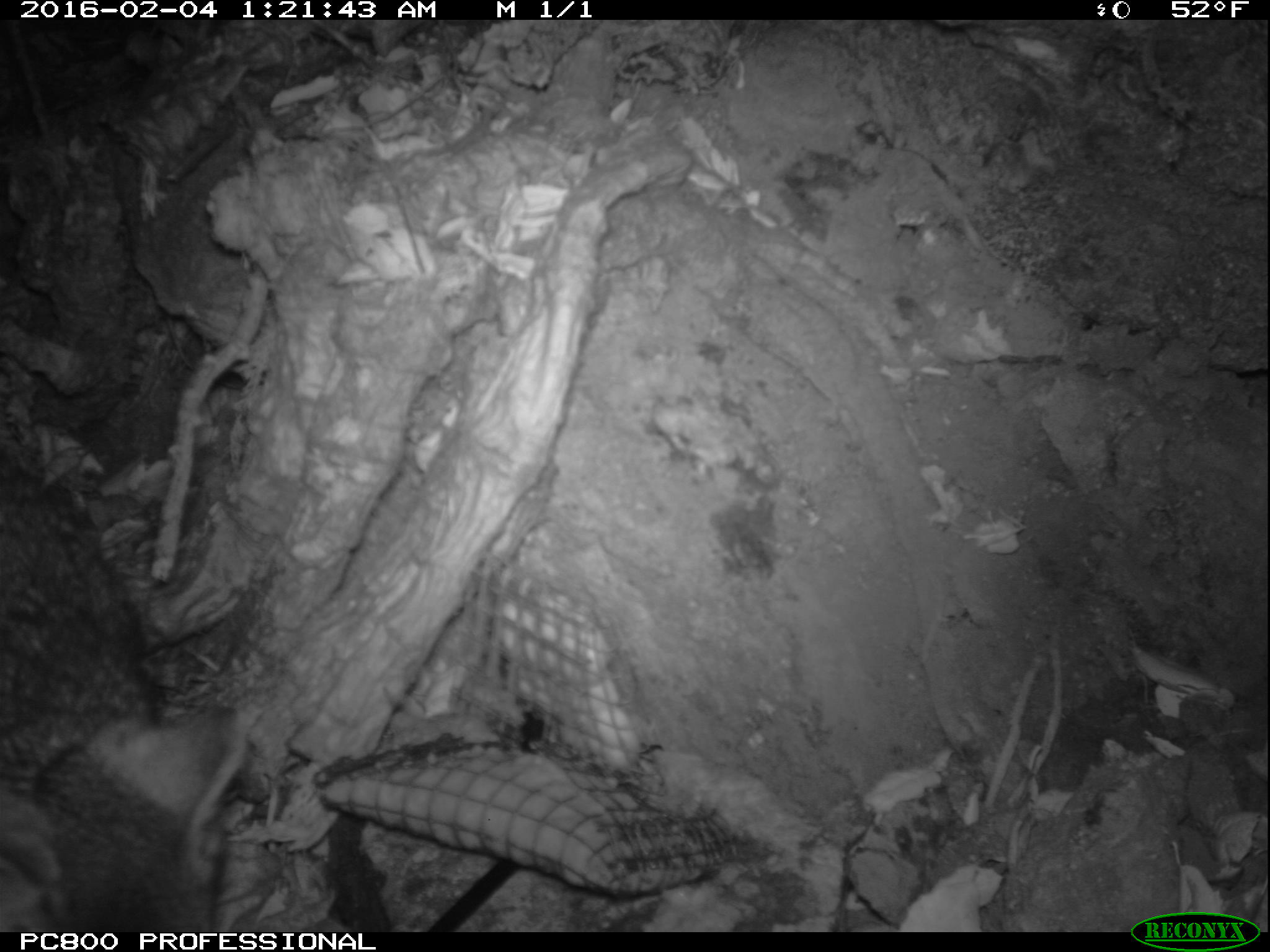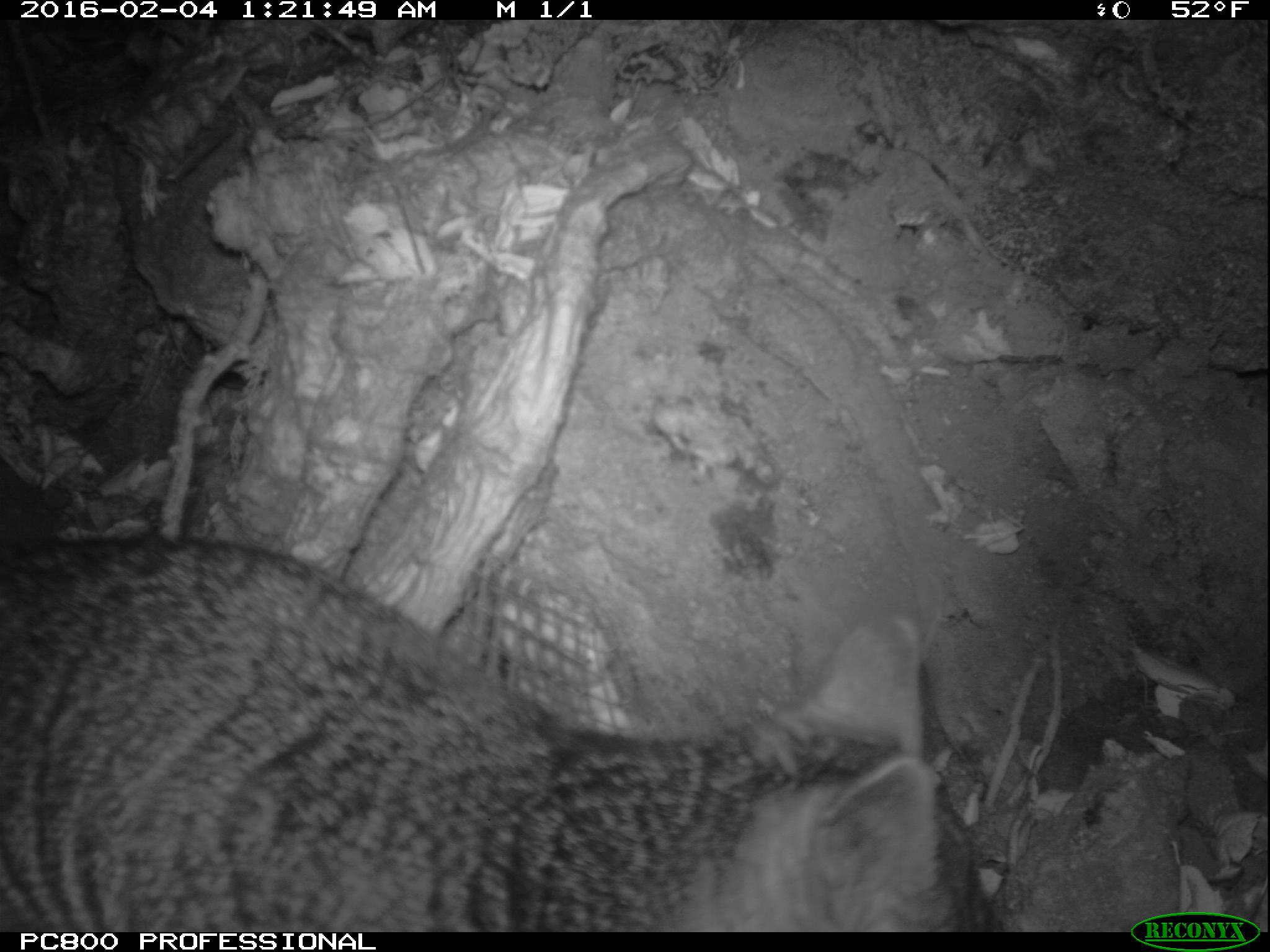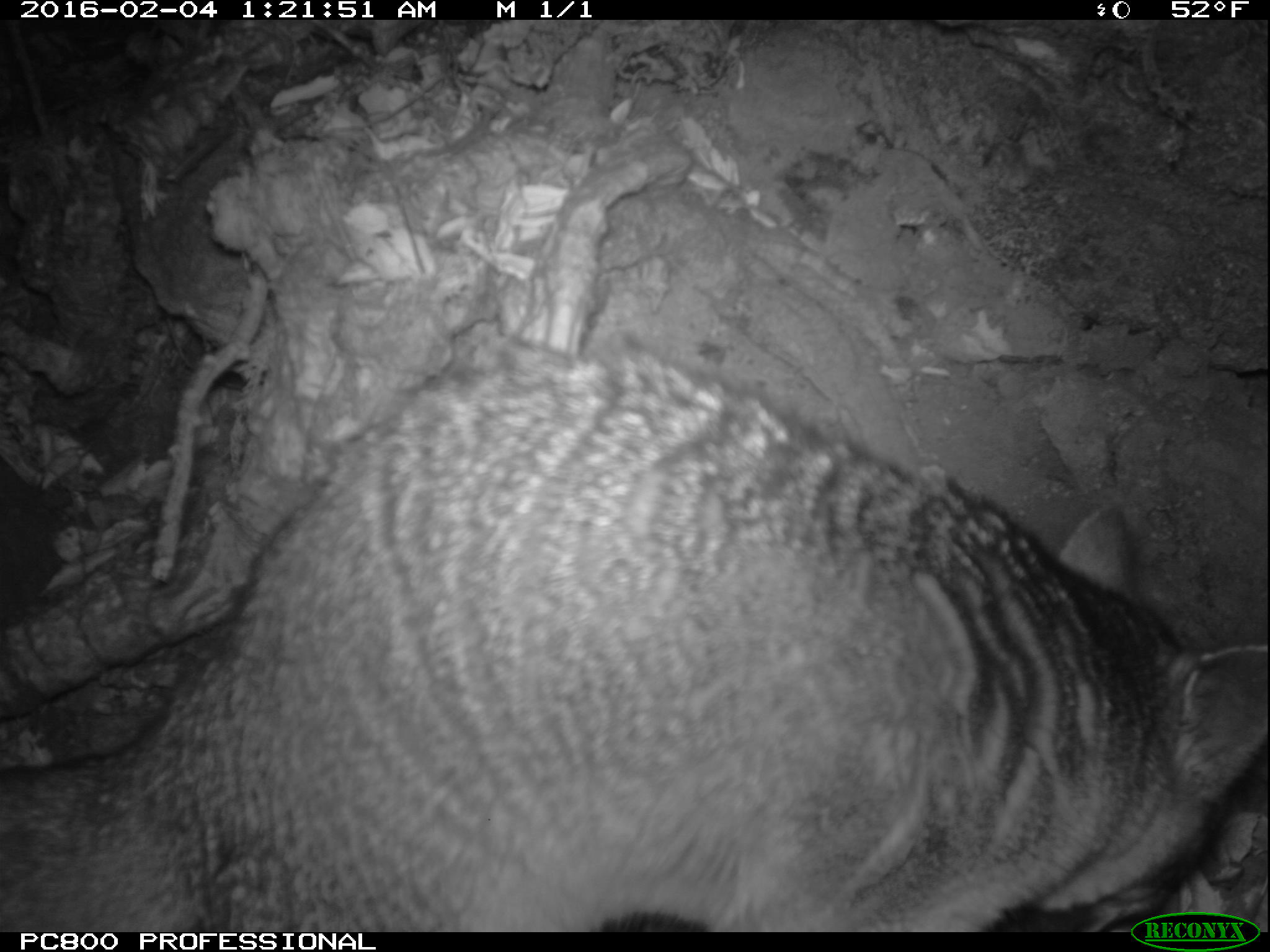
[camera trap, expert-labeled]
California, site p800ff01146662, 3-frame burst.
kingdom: Animalia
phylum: Chordata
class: Mammalia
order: Carnivora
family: Canidae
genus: Urocyon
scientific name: Urocyon littoralis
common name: island fox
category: fox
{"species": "fox (island fox) (Urocyon littoralis)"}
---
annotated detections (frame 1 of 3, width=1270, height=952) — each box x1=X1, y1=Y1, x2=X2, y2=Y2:
fox: x1=0, y1=457, x2=246, y2=932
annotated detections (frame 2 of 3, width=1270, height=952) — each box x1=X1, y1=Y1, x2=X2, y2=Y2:
fox: x1=0, y1=529, x2=980, y2=932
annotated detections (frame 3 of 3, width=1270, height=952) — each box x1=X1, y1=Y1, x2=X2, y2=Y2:
fox: x1=0, y1=344, x2=1268, y2=932